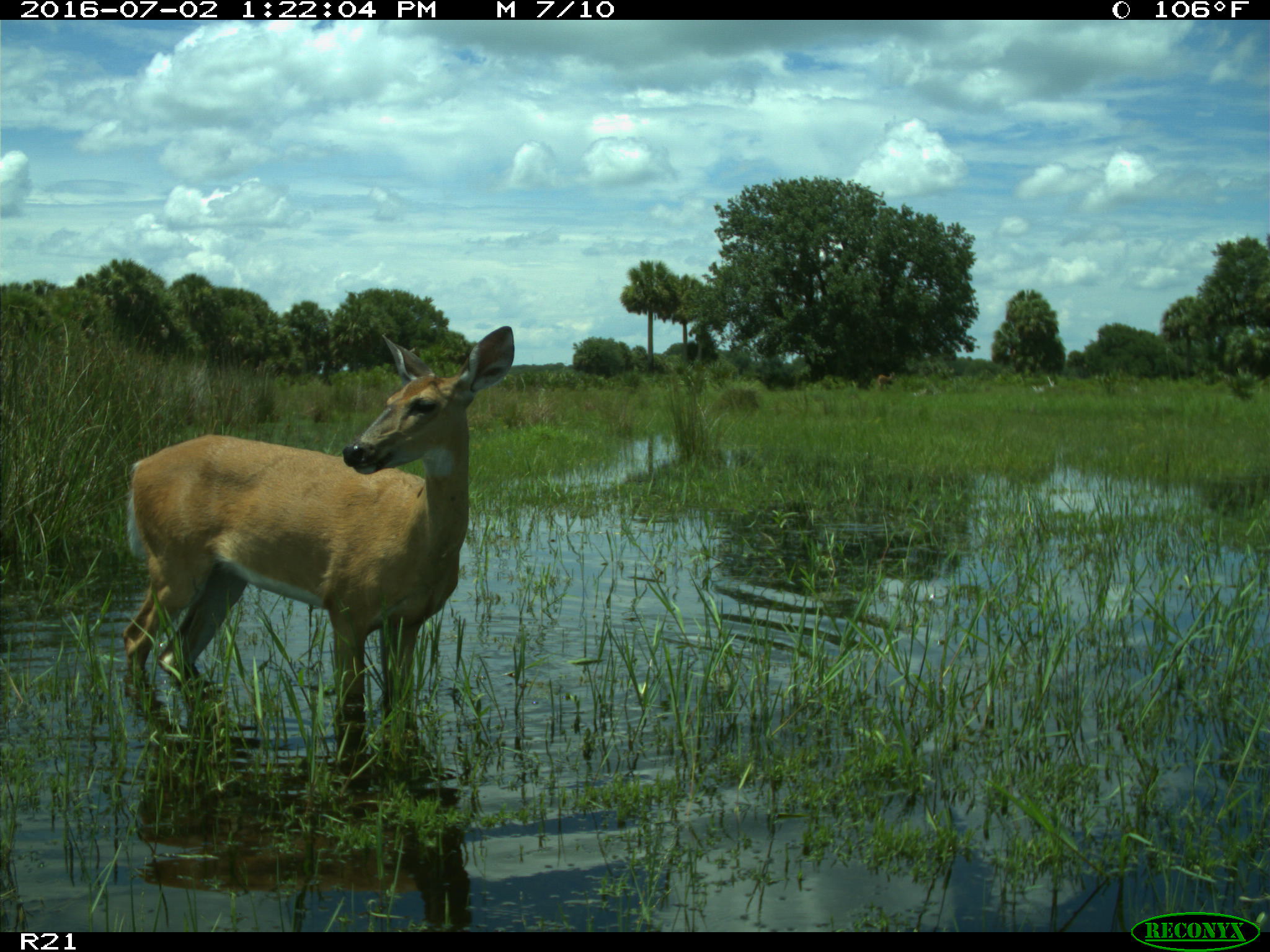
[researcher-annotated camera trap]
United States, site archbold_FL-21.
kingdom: Animalia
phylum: Chordata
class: Mammalia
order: Artiodactyla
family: Cervidae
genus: Odocoileus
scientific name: Odocoileus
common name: deer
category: unidentified deer